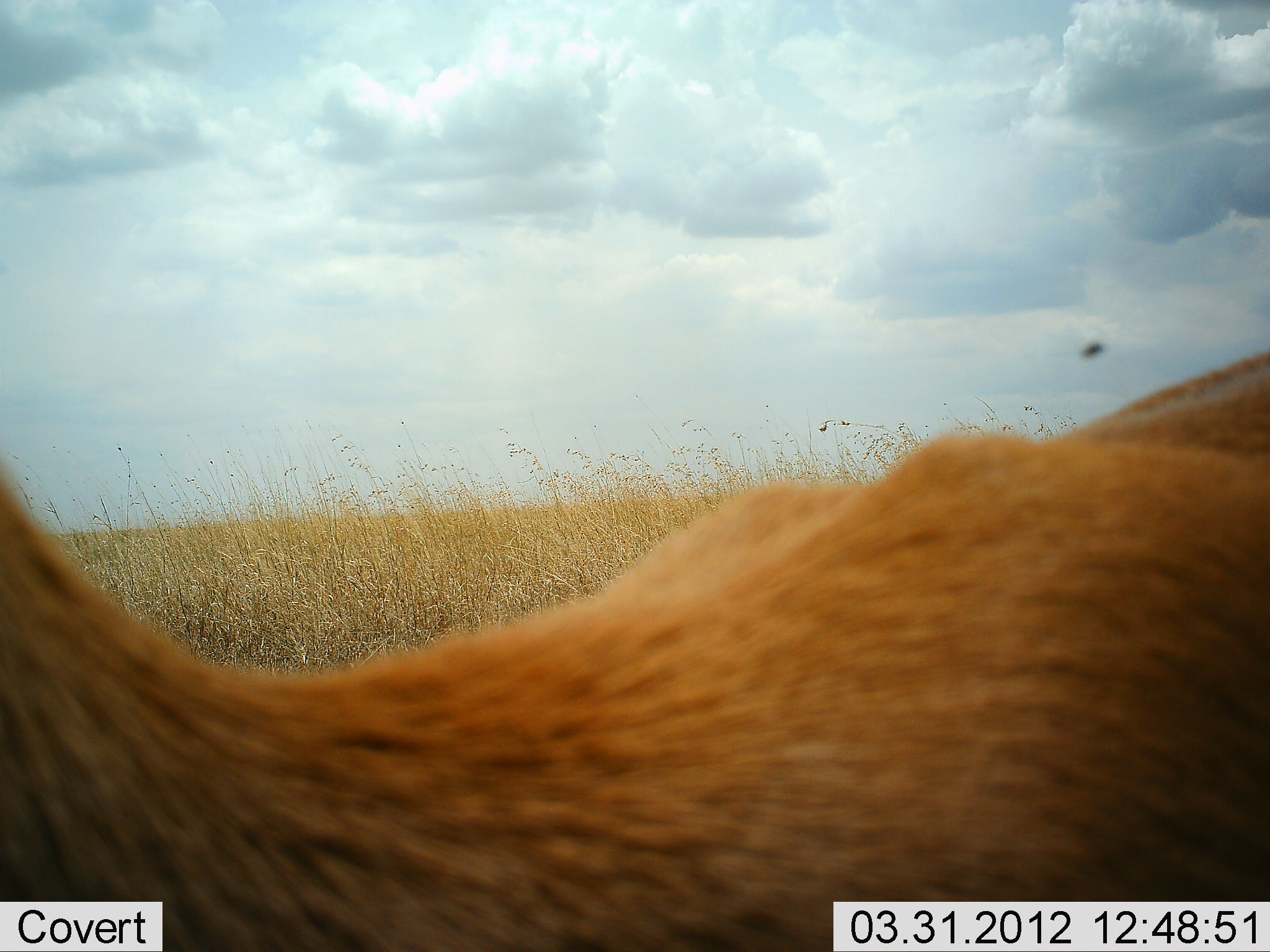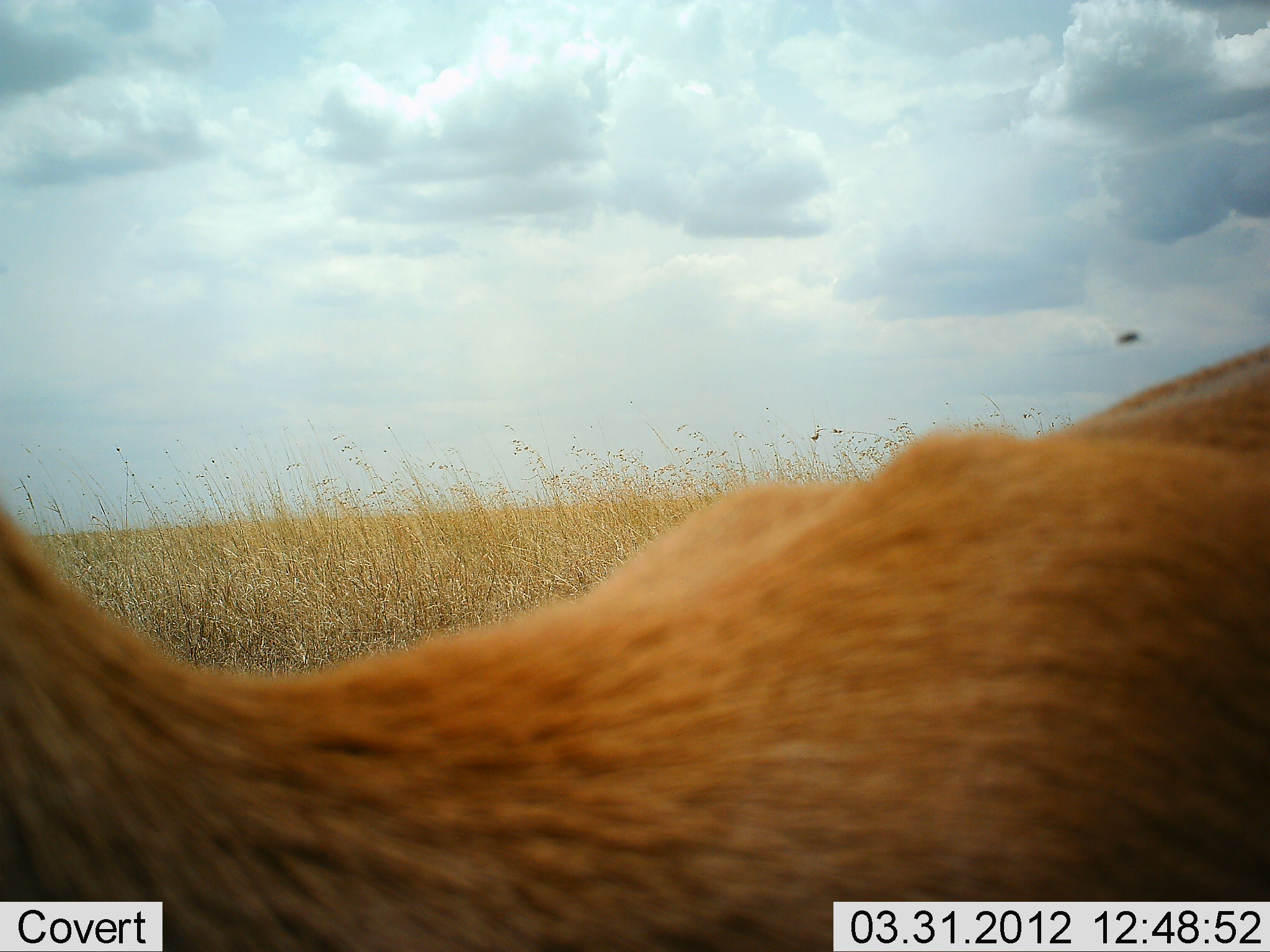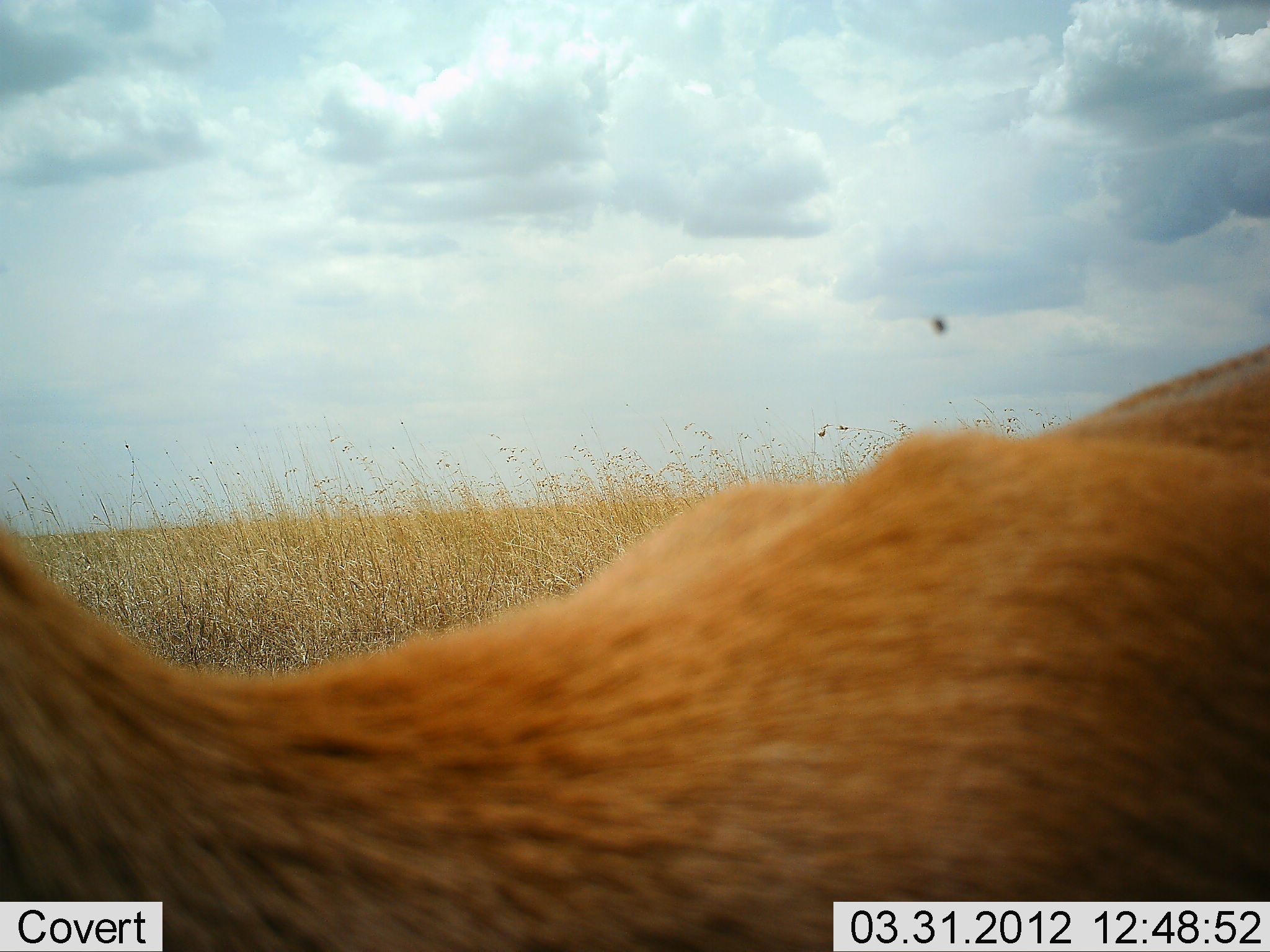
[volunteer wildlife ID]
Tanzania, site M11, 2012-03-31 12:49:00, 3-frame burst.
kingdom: Animalia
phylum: Chordata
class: Mammalia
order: Artiodactyla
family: Bovidae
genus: Aepyceros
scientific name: Aepyceros melampus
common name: impala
Impala (Aepyceros melampus), count 1. Behavior (volunteer vote fractions): standing 71%, resting 29%, moving 0%, interacting 0%. Young present (vote fraction): 0%. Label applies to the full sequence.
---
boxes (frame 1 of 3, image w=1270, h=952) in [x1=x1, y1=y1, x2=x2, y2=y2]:
animal: [x1=1, y1=350, x2=1270, y2=952]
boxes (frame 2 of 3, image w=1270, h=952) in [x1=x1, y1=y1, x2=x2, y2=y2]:
animal: [x1=0, y1=344, x2=1270, y2=952]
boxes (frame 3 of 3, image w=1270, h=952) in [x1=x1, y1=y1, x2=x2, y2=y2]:
animal: [x1=1, y1=347, x2=1270, y2=952]